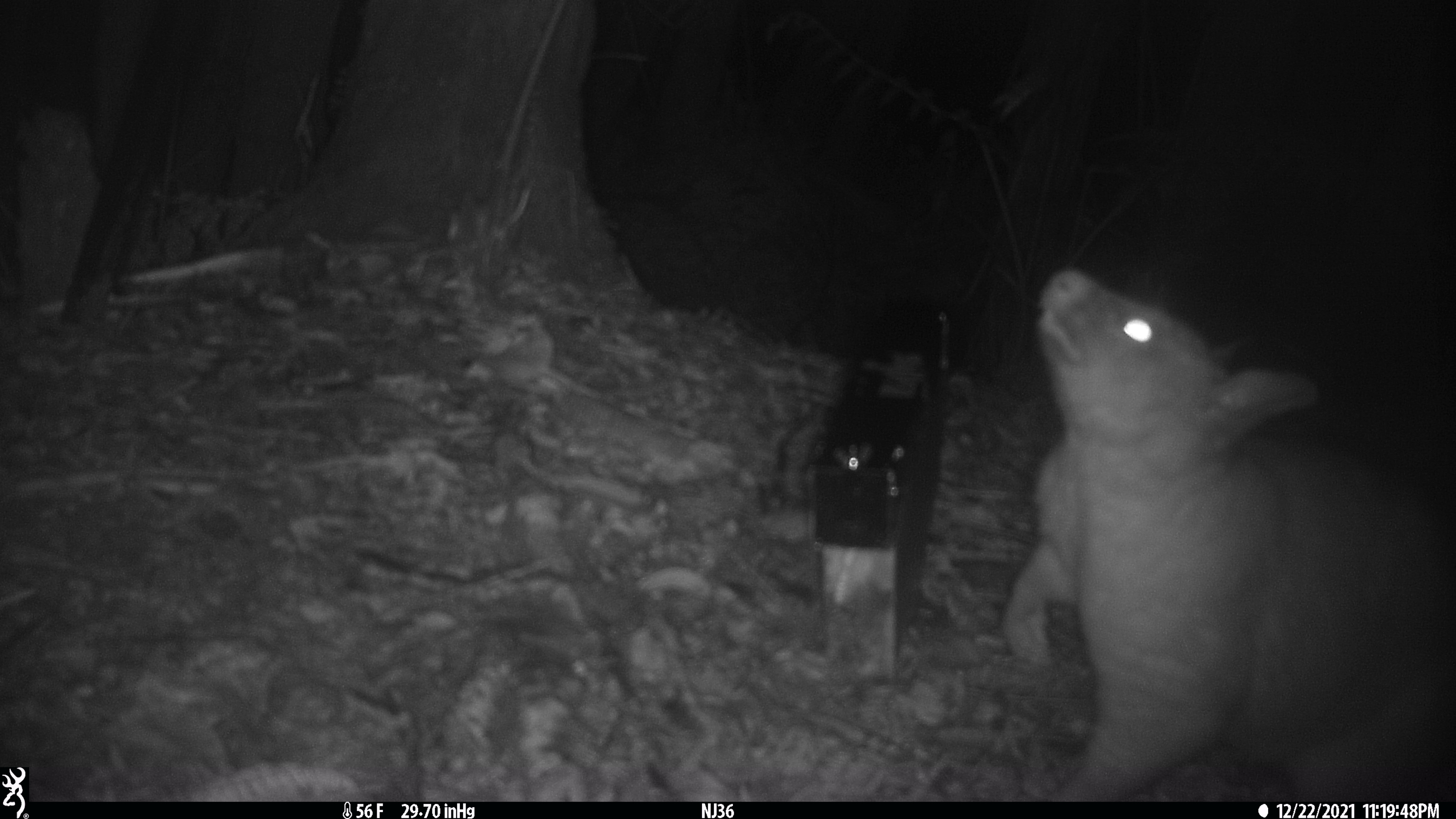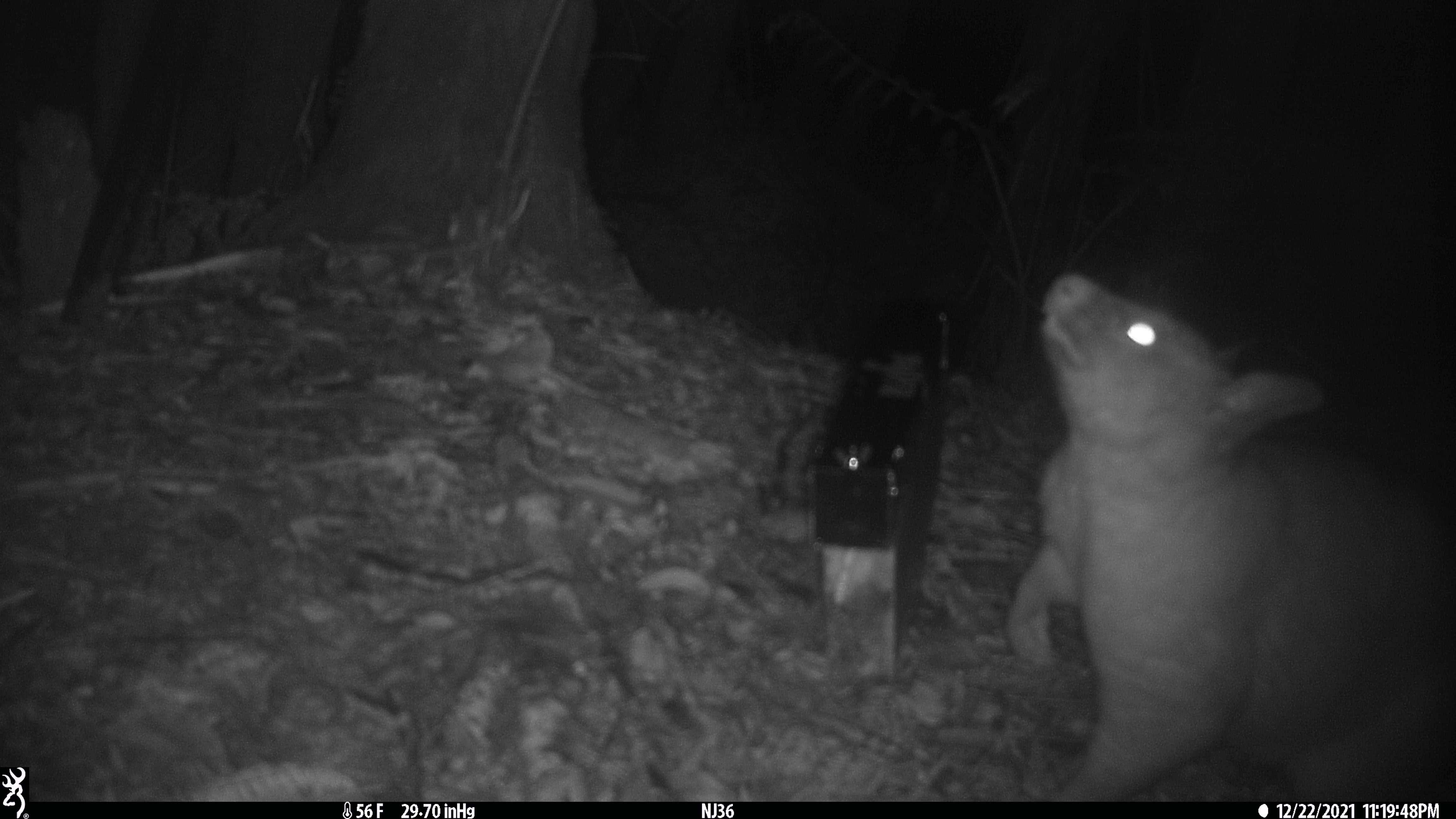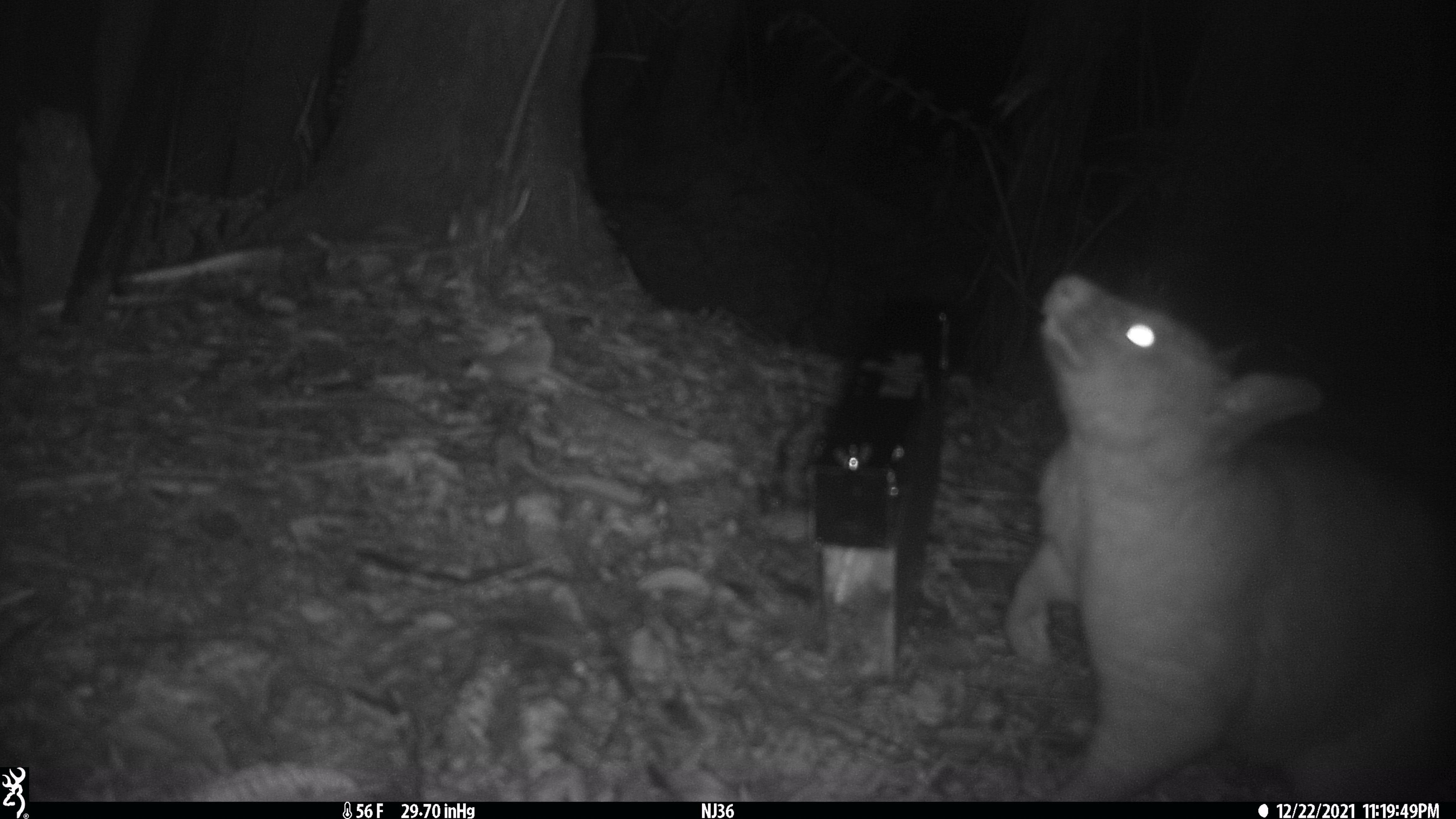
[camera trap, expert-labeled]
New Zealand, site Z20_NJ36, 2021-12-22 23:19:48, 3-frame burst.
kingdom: Animalia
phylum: Chordata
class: Mammalia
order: Diprotodontia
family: Phalangeridae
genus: Trichosurus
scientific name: Trichosurus vulpecula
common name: common brushtail possum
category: possum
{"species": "possum (common brushtail possum) (Trichosurus vulpecula)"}